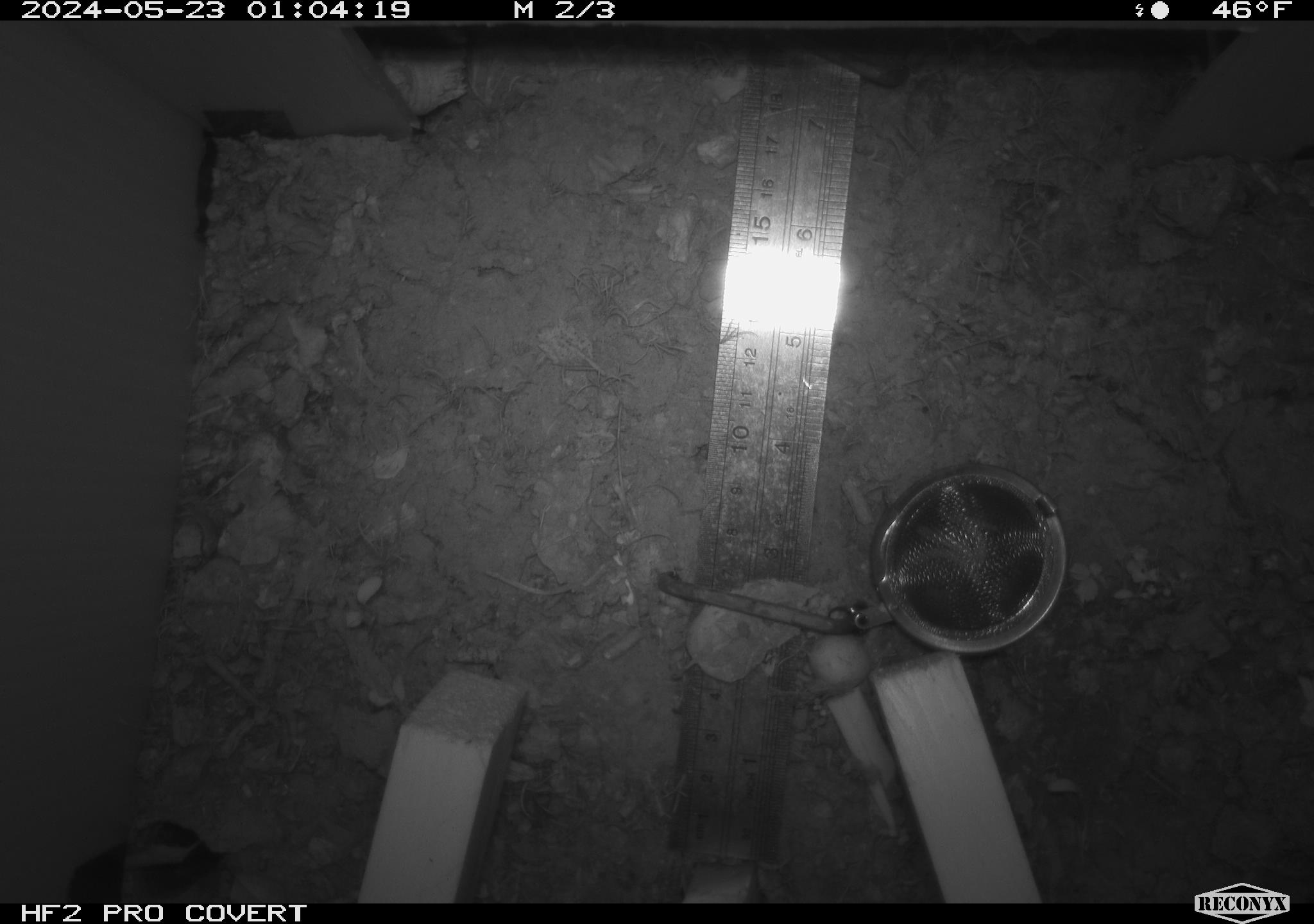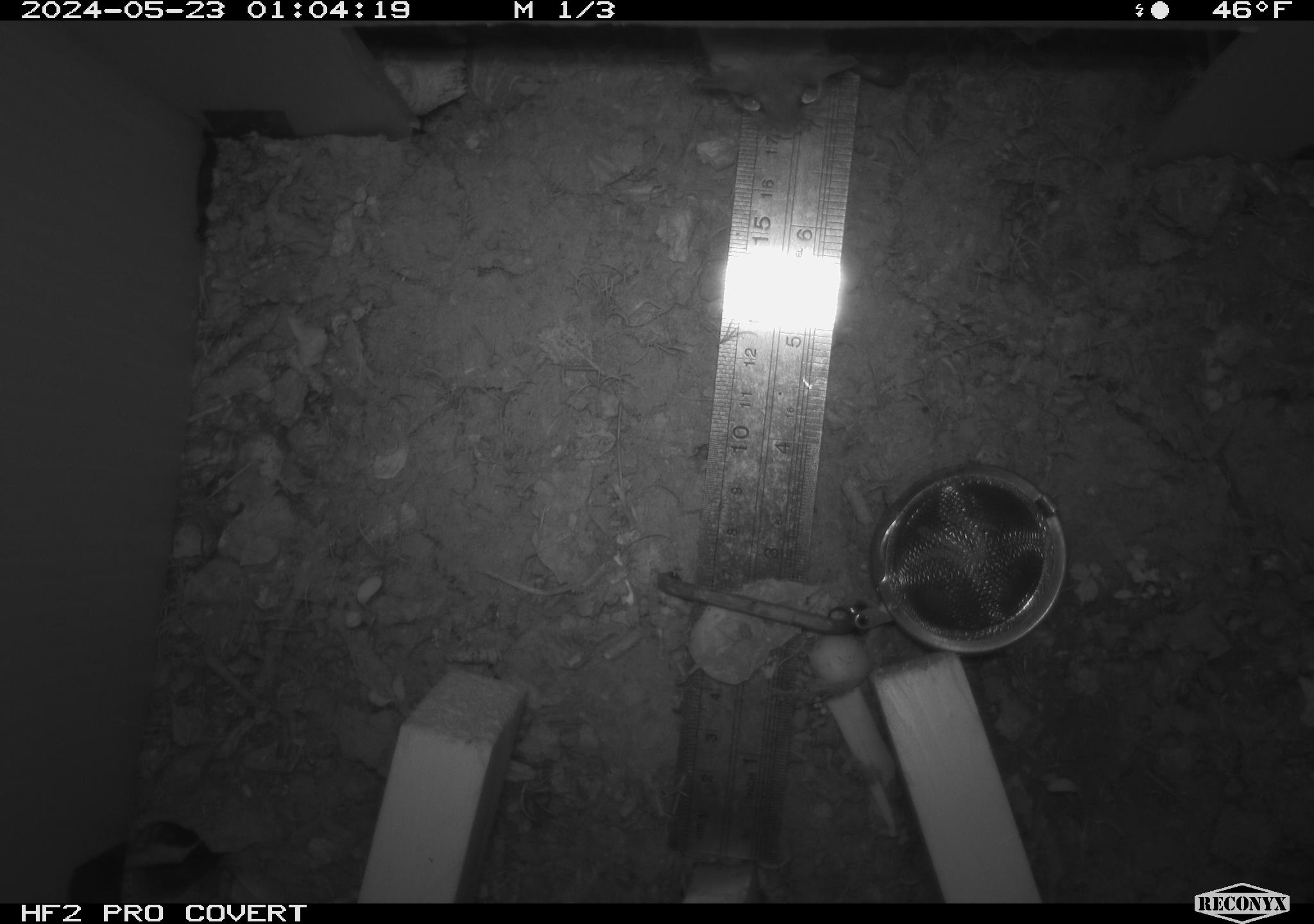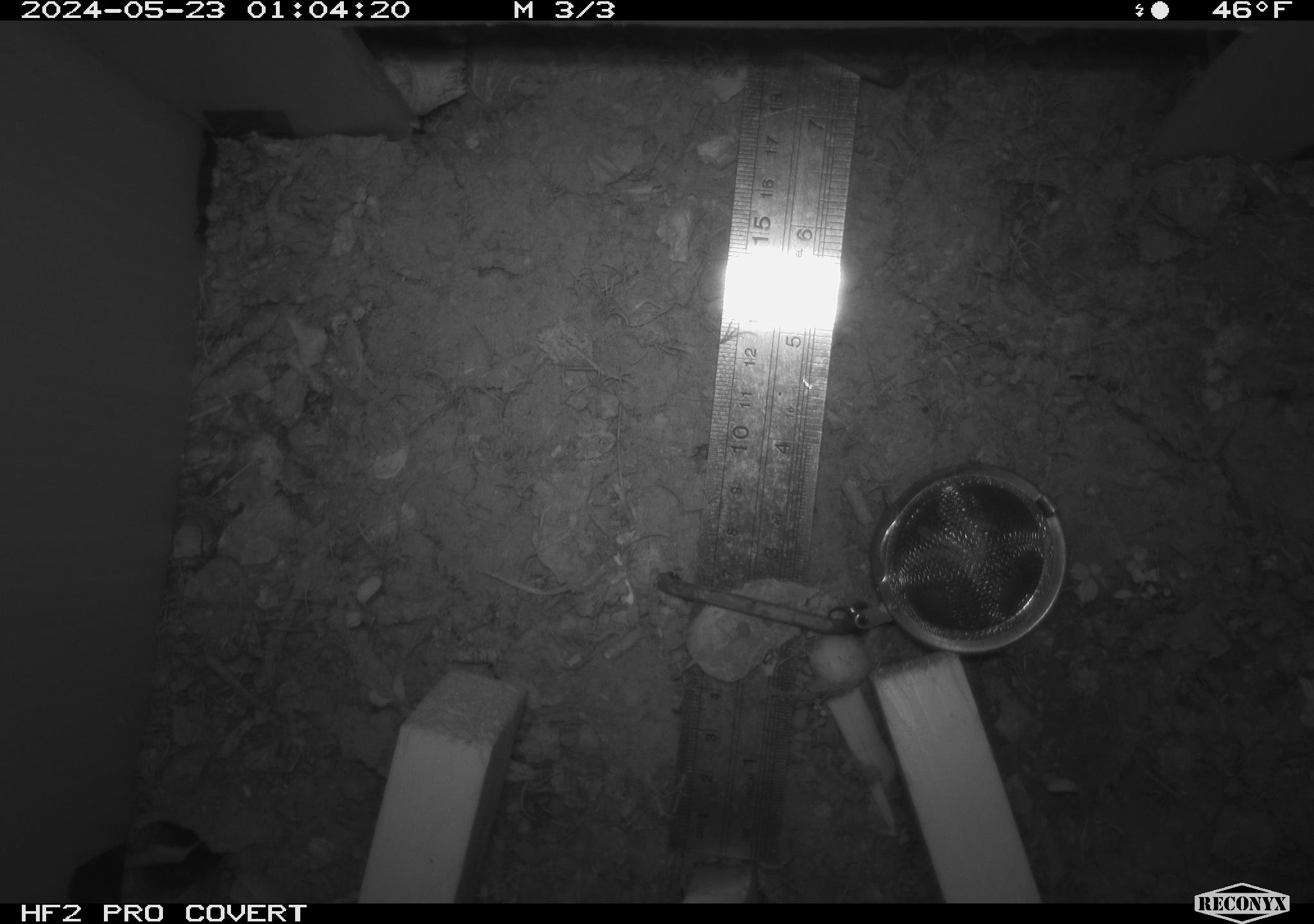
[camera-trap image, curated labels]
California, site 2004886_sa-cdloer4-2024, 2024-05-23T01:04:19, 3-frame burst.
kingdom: Animalia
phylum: Chordata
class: Mammalia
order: Rodentia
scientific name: Rodentia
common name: rodent